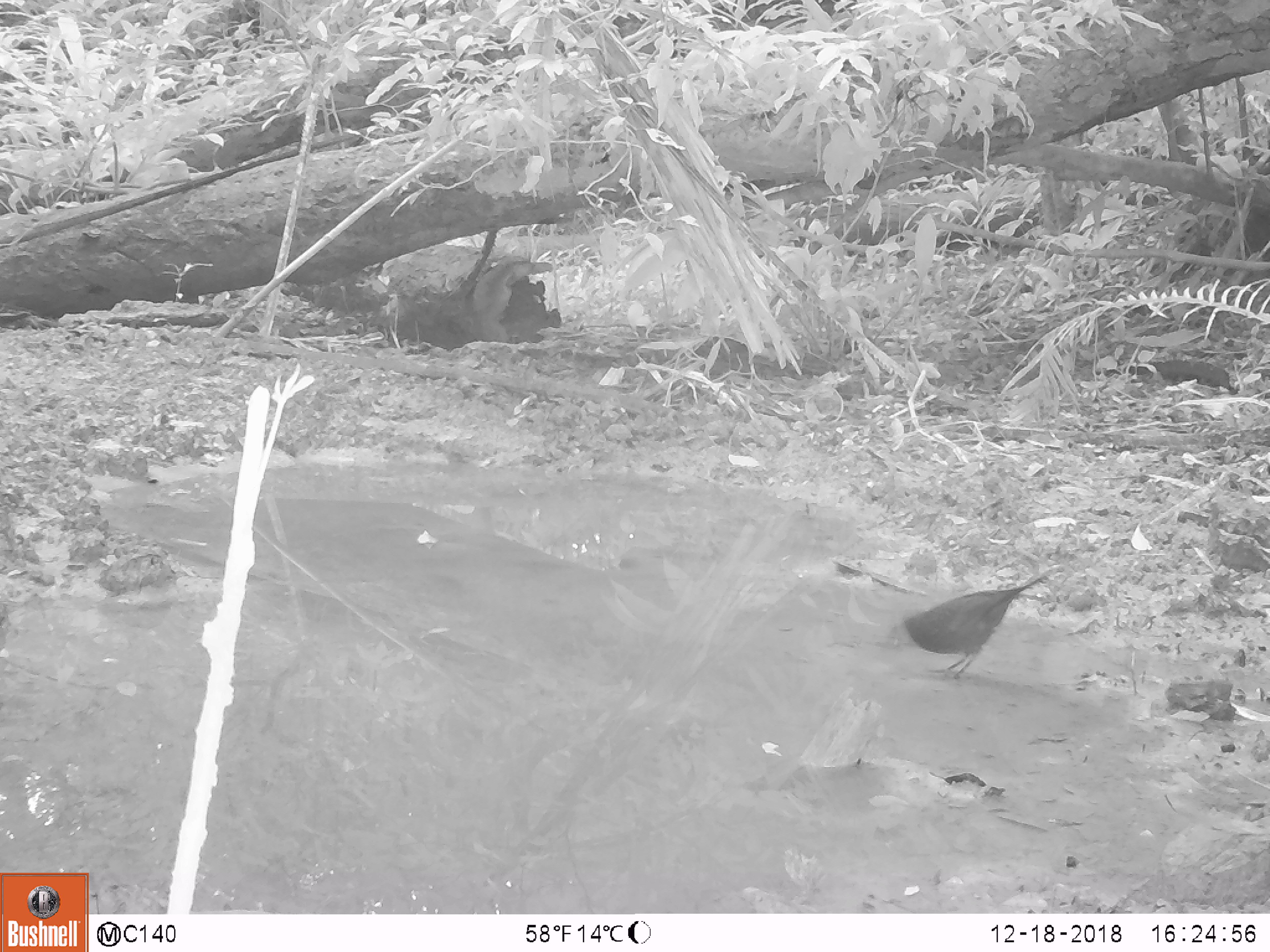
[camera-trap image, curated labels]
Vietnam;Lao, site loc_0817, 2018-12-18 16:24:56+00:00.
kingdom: Animalia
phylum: Chordata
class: Aves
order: Passeriformes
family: Muscicapidae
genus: Myophonus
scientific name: Myophonus caeruleus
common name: blue whistling thrush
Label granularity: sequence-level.